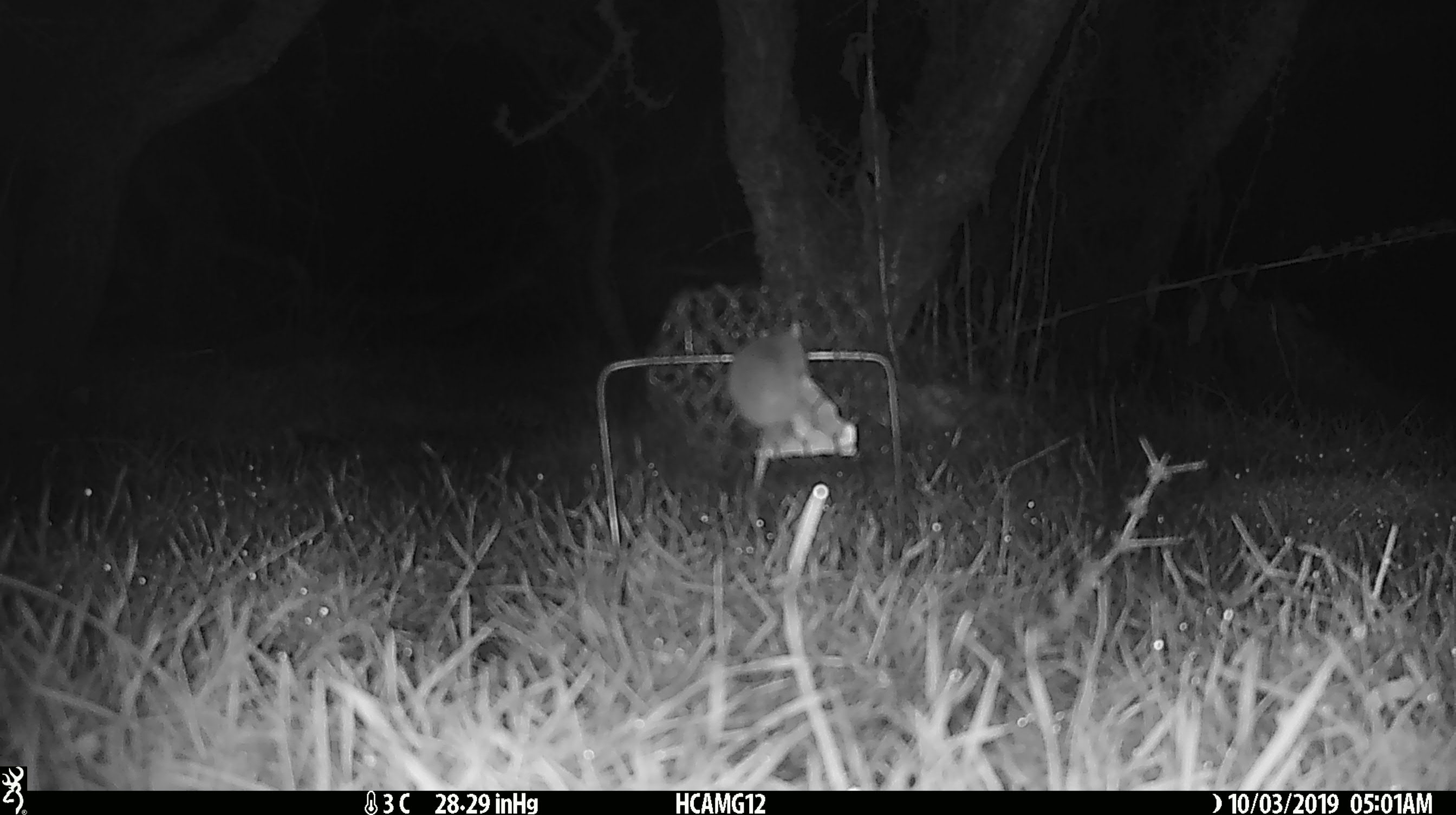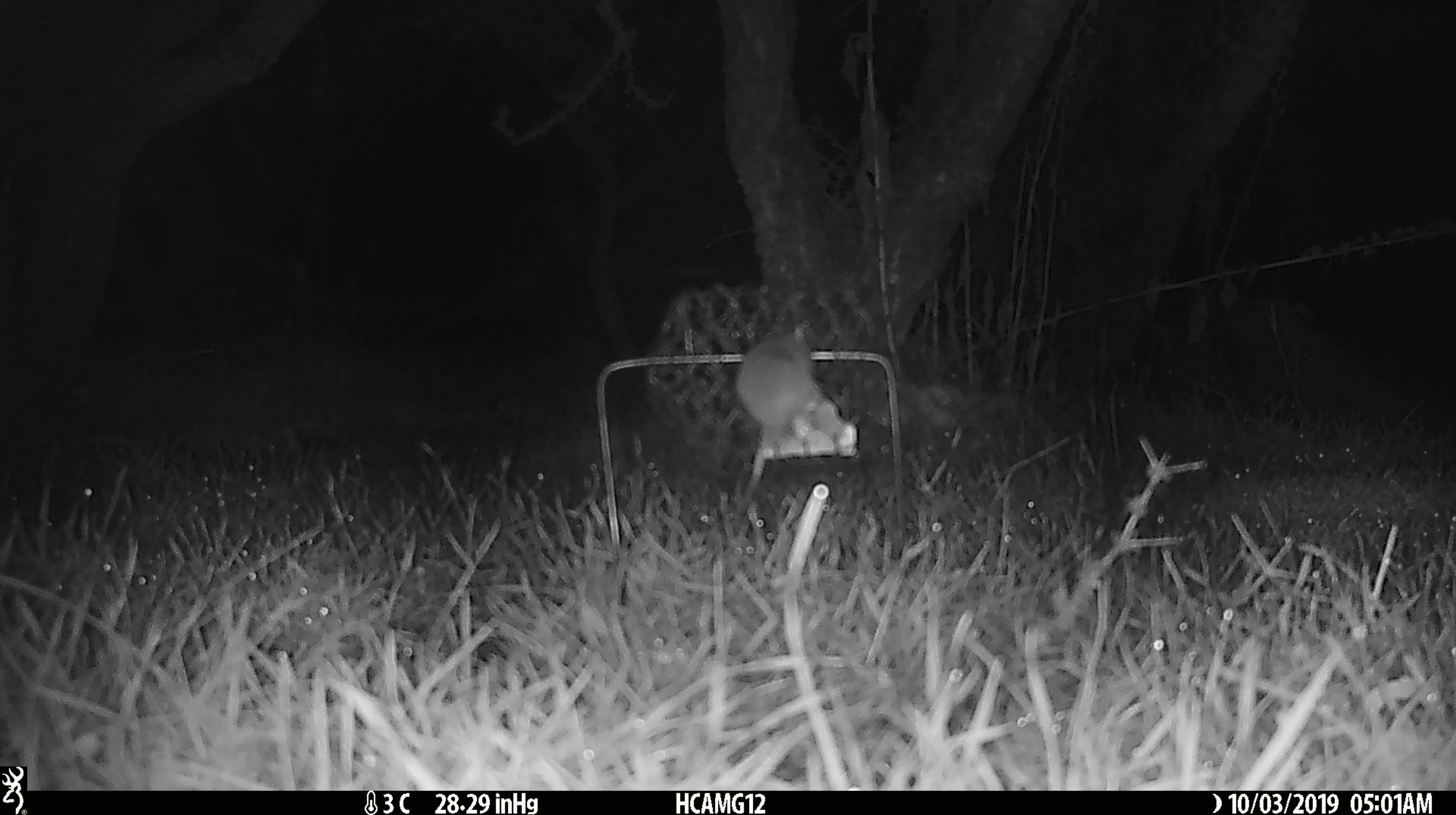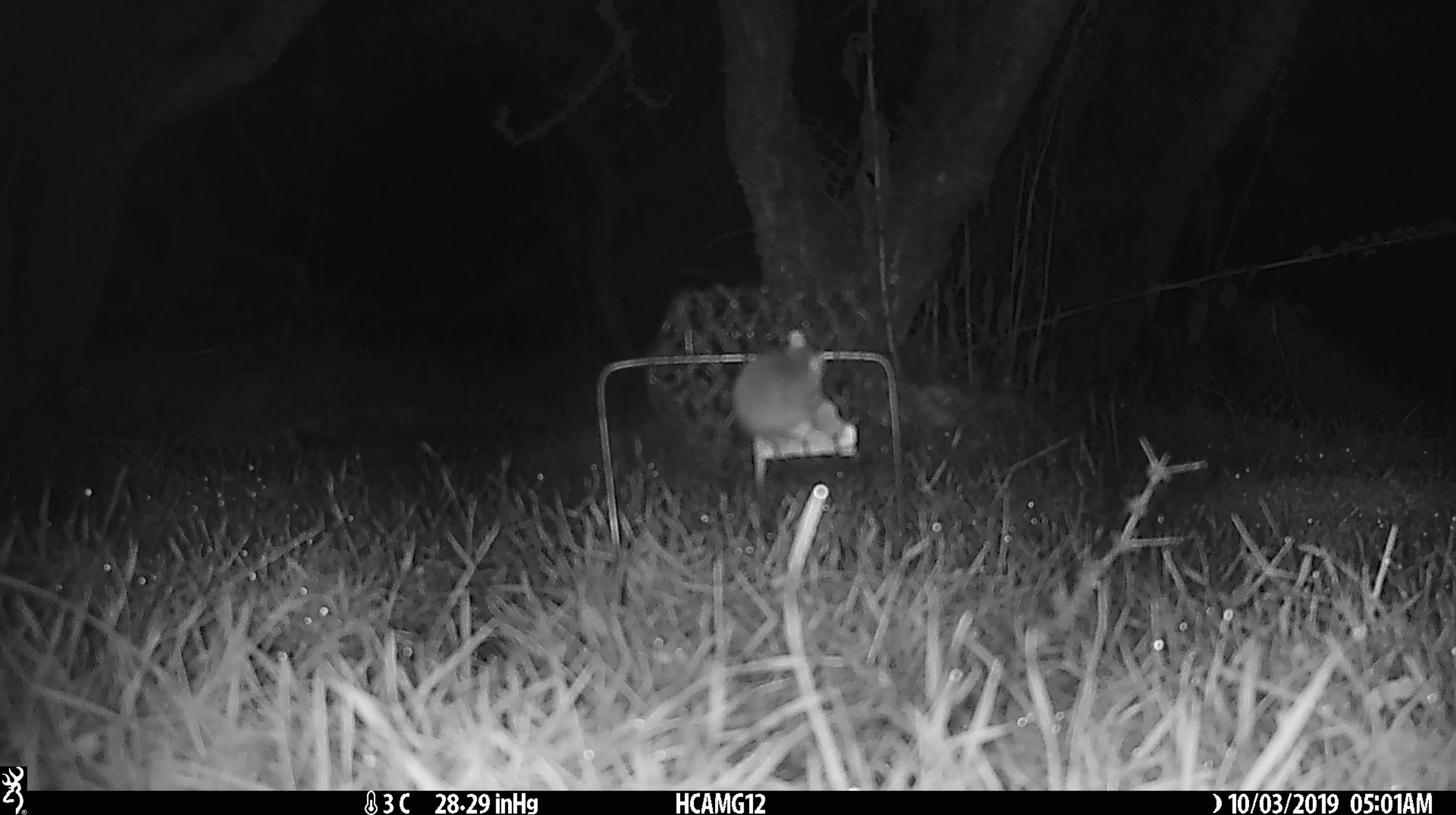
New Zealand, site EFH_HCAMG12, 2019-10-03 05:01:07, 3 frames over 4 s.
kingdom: Animalia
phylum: Chordata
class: Mammalia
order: Rodentia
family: Muridae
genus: Mus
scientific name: Mus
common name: mouse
Mouse (Mus).